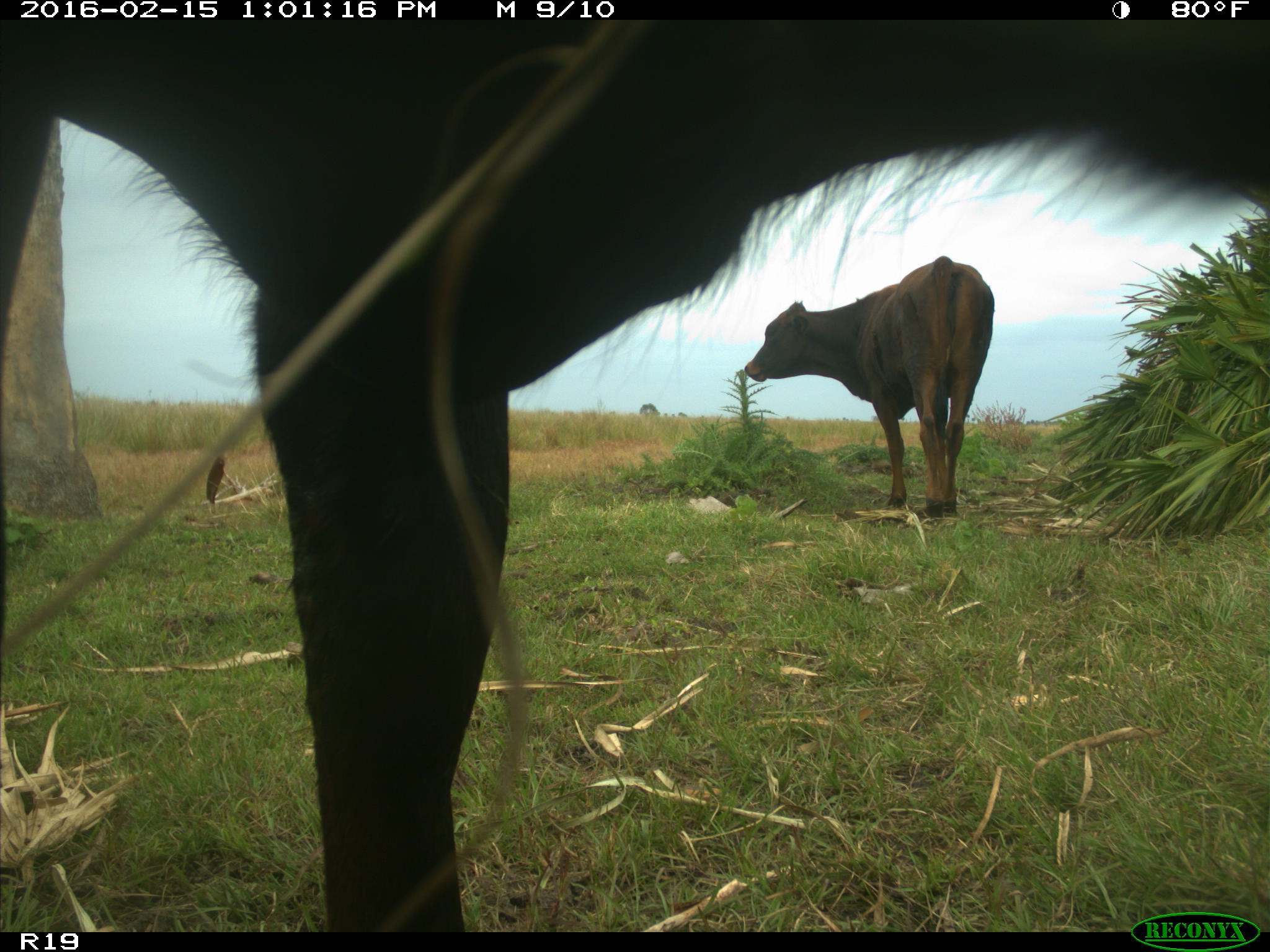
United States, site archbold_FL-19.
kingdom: Animalia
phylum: Chordata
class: Mammalia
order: Artiodactyla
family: Bovidae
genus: Bos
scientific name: Bos taurus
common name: domestic cow